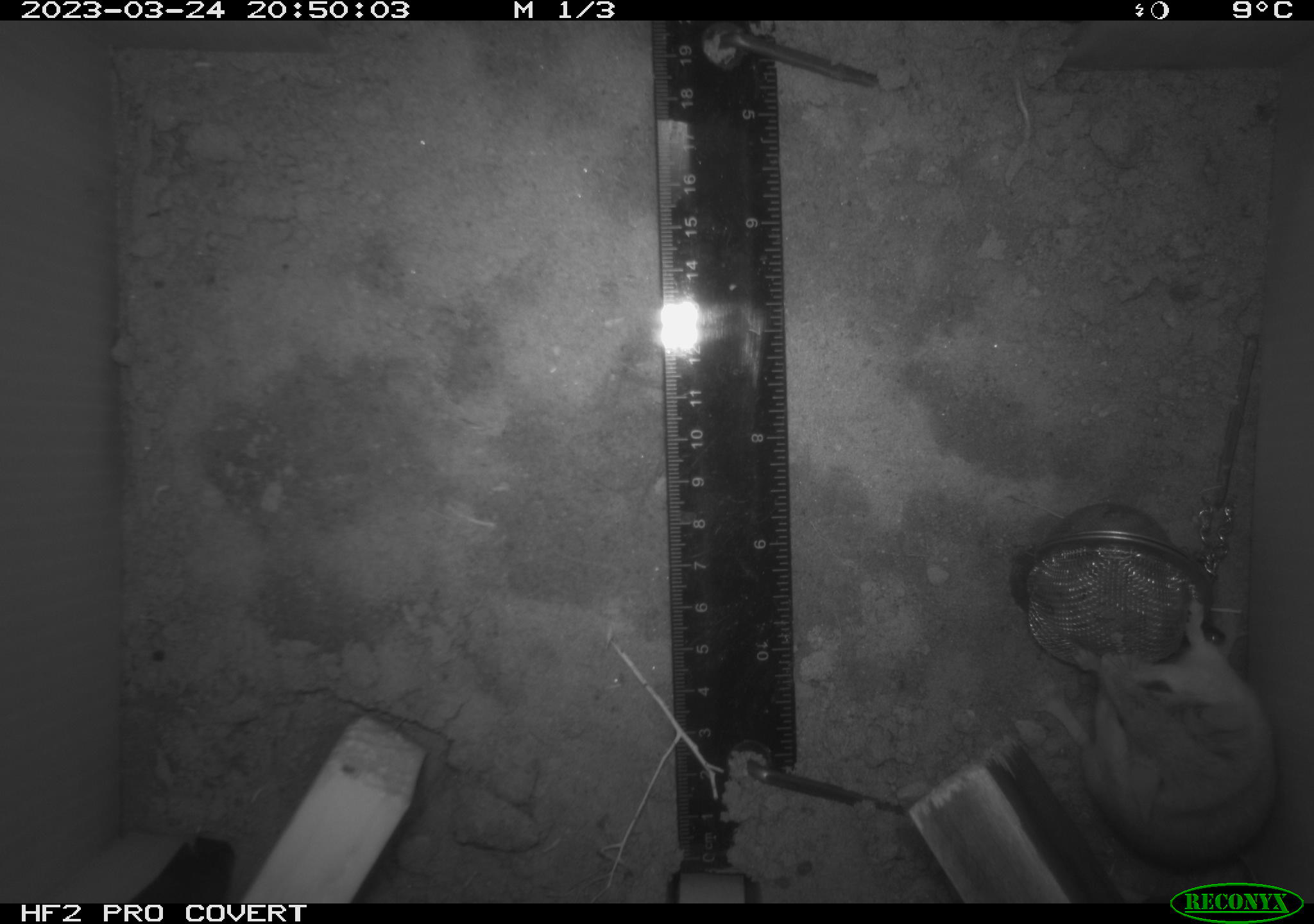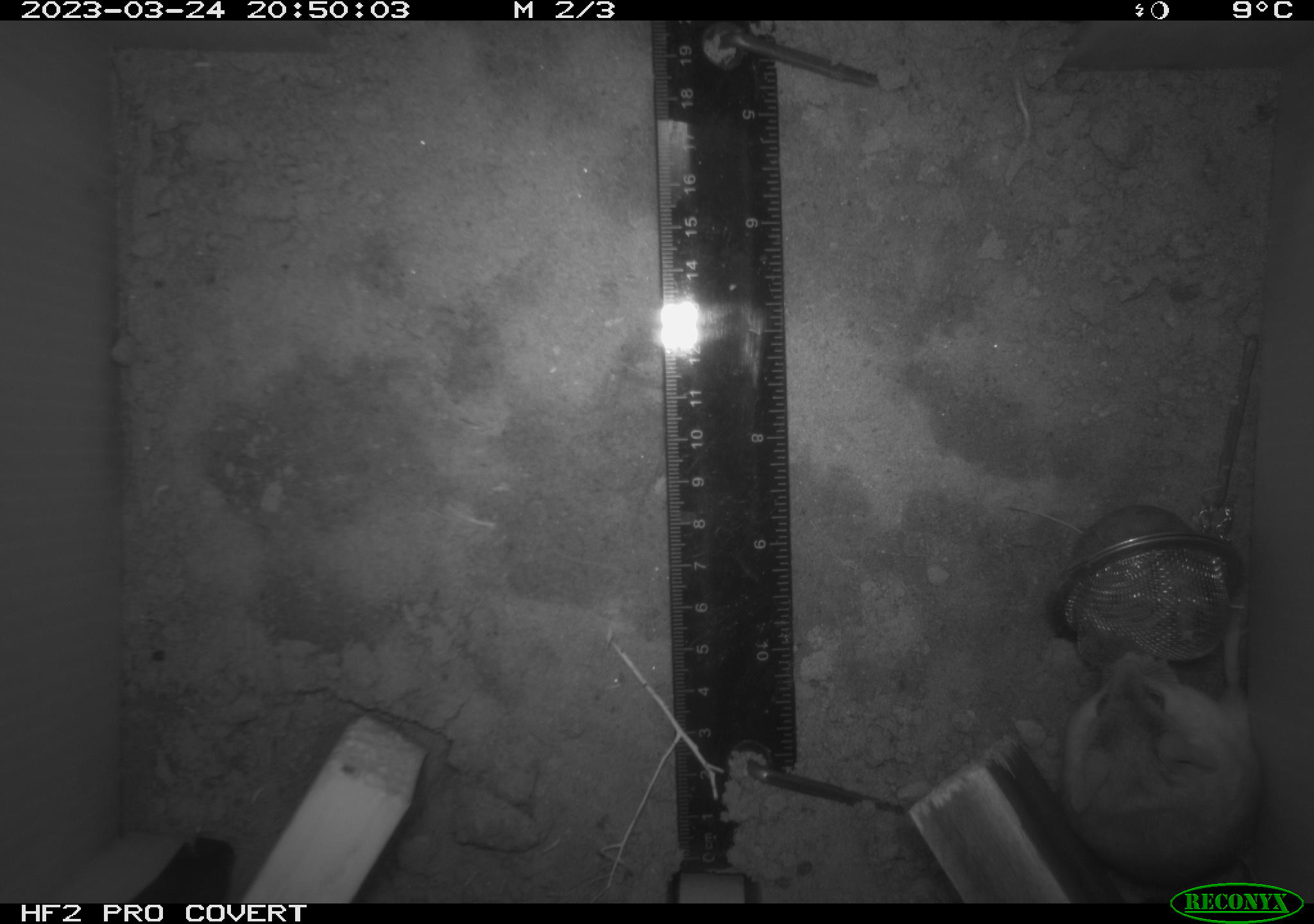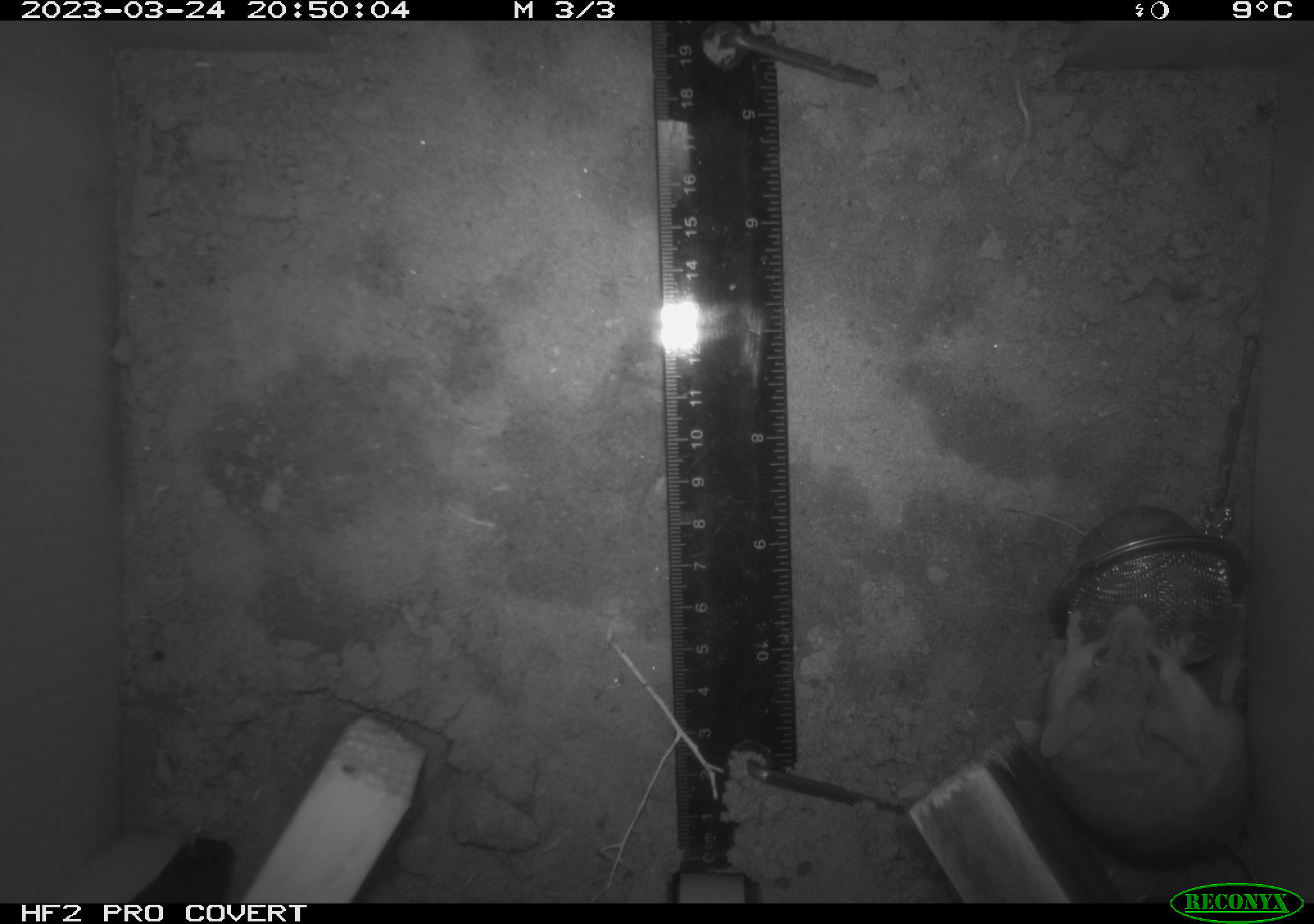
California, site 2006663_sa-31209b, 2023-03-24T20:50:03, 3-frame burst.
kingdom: Animalia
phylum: Chordata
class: Mammalia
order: Rodentia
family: Cricetidae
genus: Peromyscus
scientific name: Peromyscus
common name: deer mice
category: peromyscus species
Peromyscus species (deer mice) (Peromyscus).